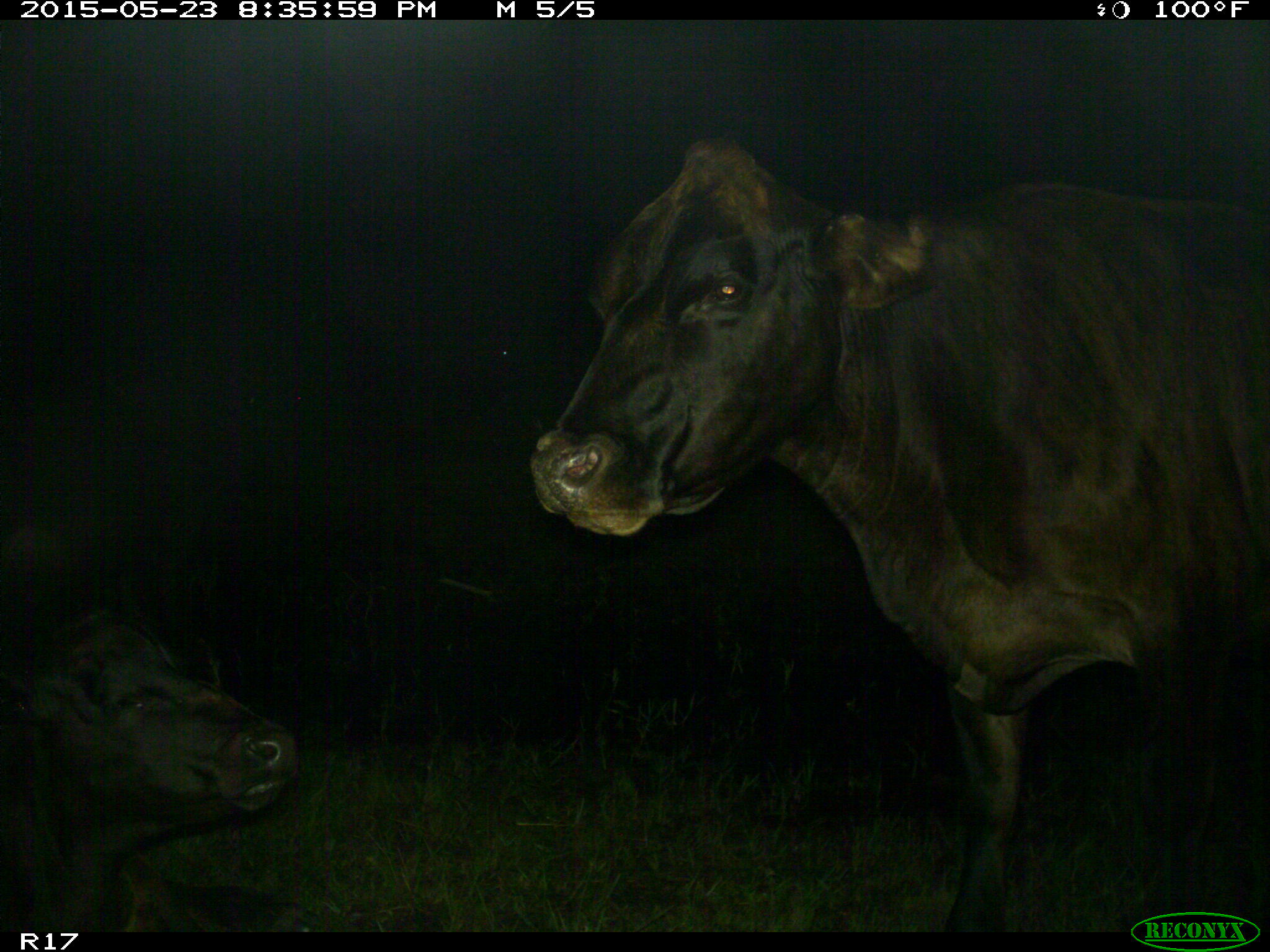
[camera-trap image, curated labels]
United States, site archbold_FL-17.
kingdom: Animalia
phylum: Chordata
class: Mammalia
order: Artiodactyla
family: Bovidae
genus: Bos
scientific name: Bos taurus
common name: domestic cow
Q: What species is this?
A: Bos taurus (domestic cow).